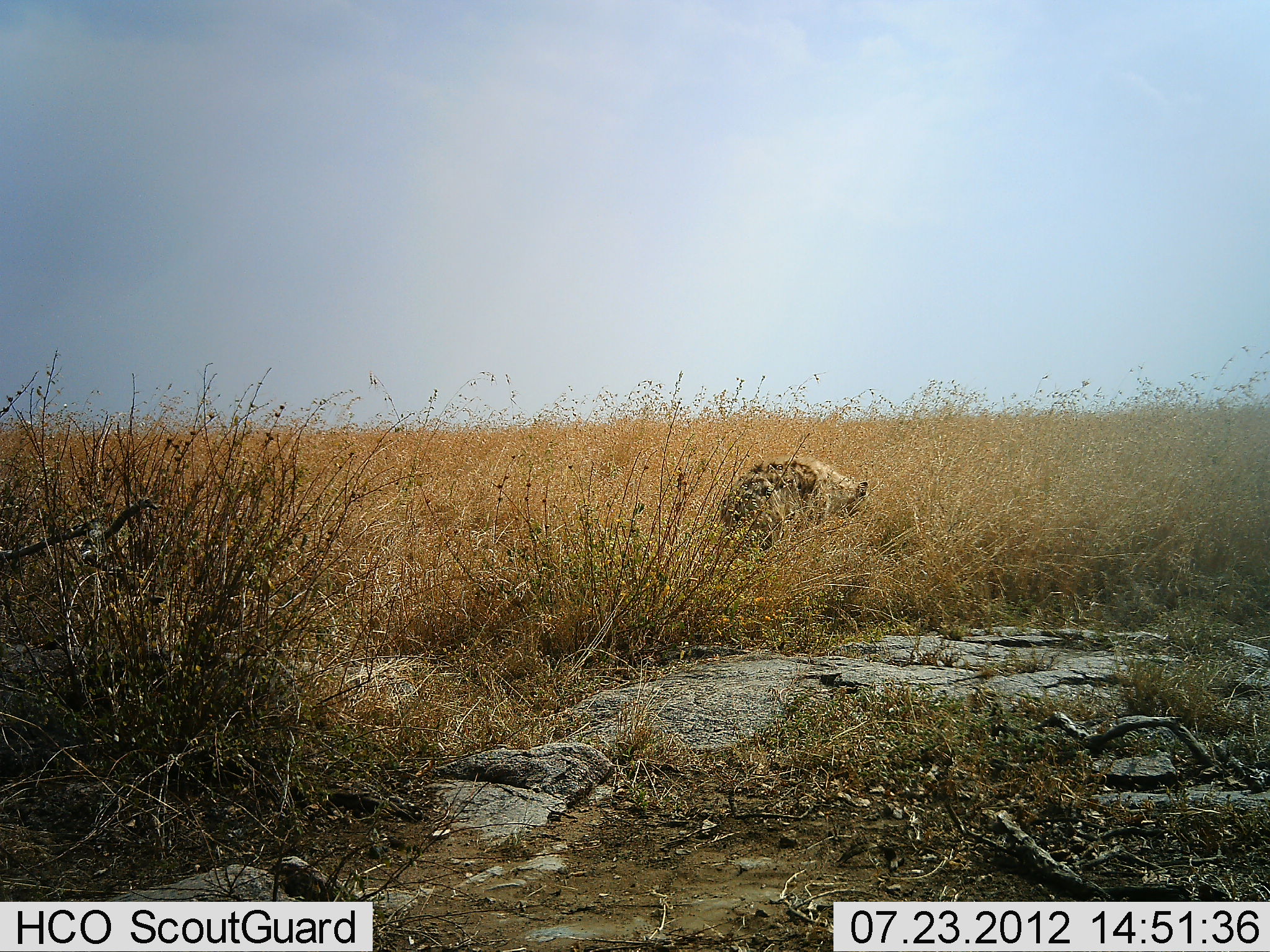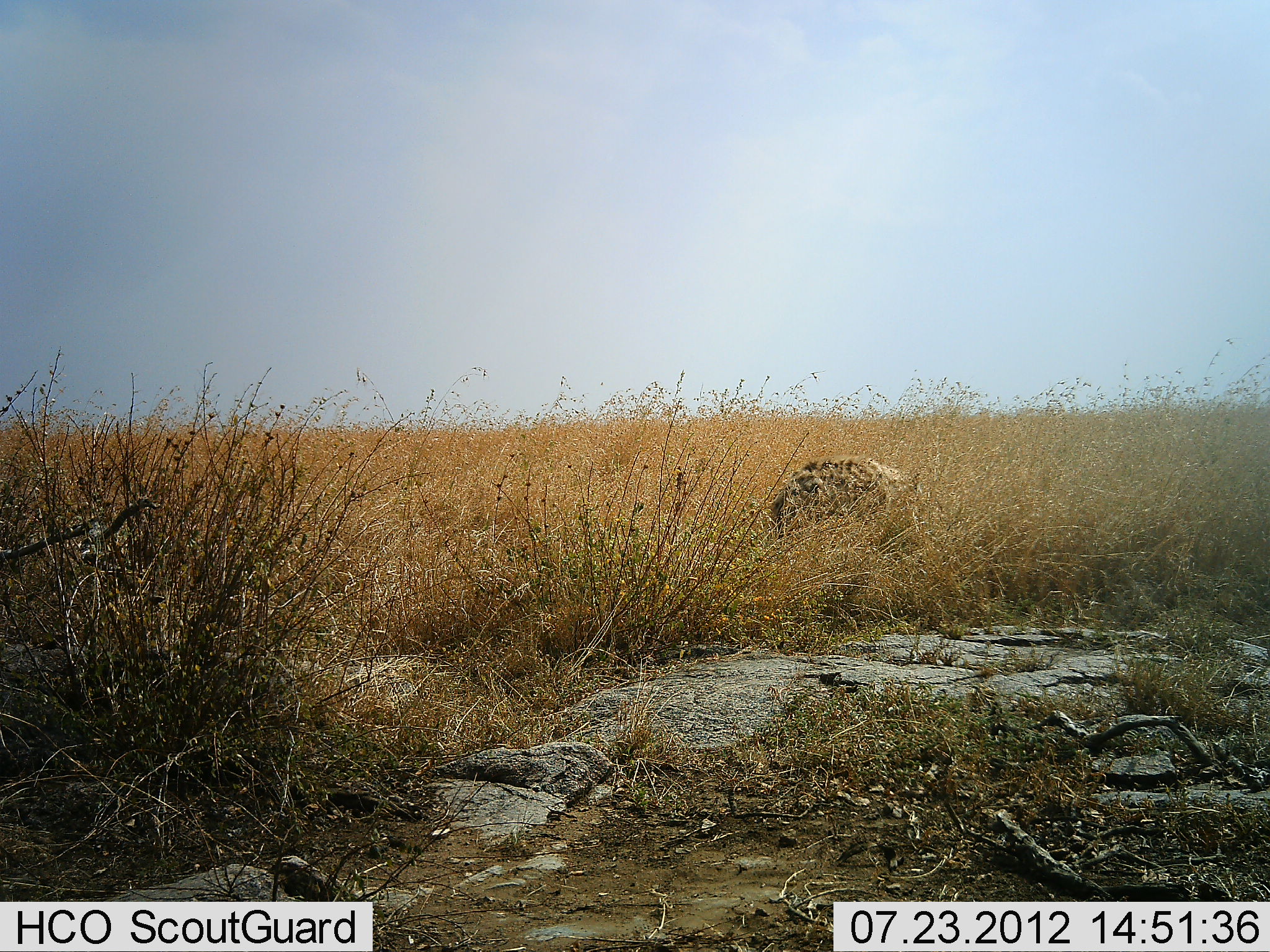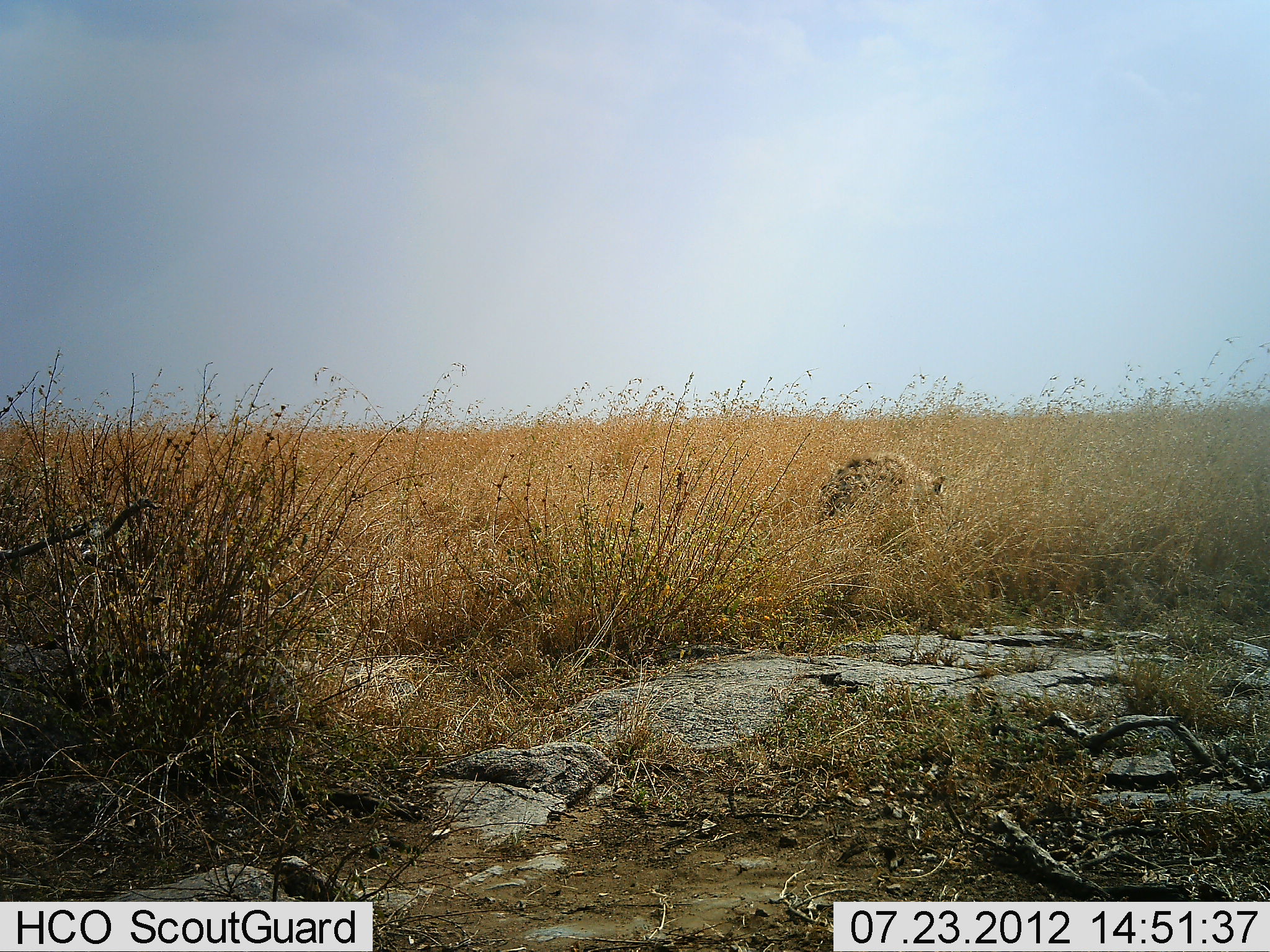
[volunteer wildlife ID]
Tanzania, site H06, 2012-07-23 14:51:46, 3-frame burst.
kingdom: Animalia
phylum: Chordata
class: Mammalia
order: Carnivora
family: Hyaenidae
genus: Crocuta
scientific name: Crocuta crocuta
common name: spotted hyena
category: hyenaspotted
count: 1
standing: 0%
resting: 0%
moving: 100%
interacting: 0%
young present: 0%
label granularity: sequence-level